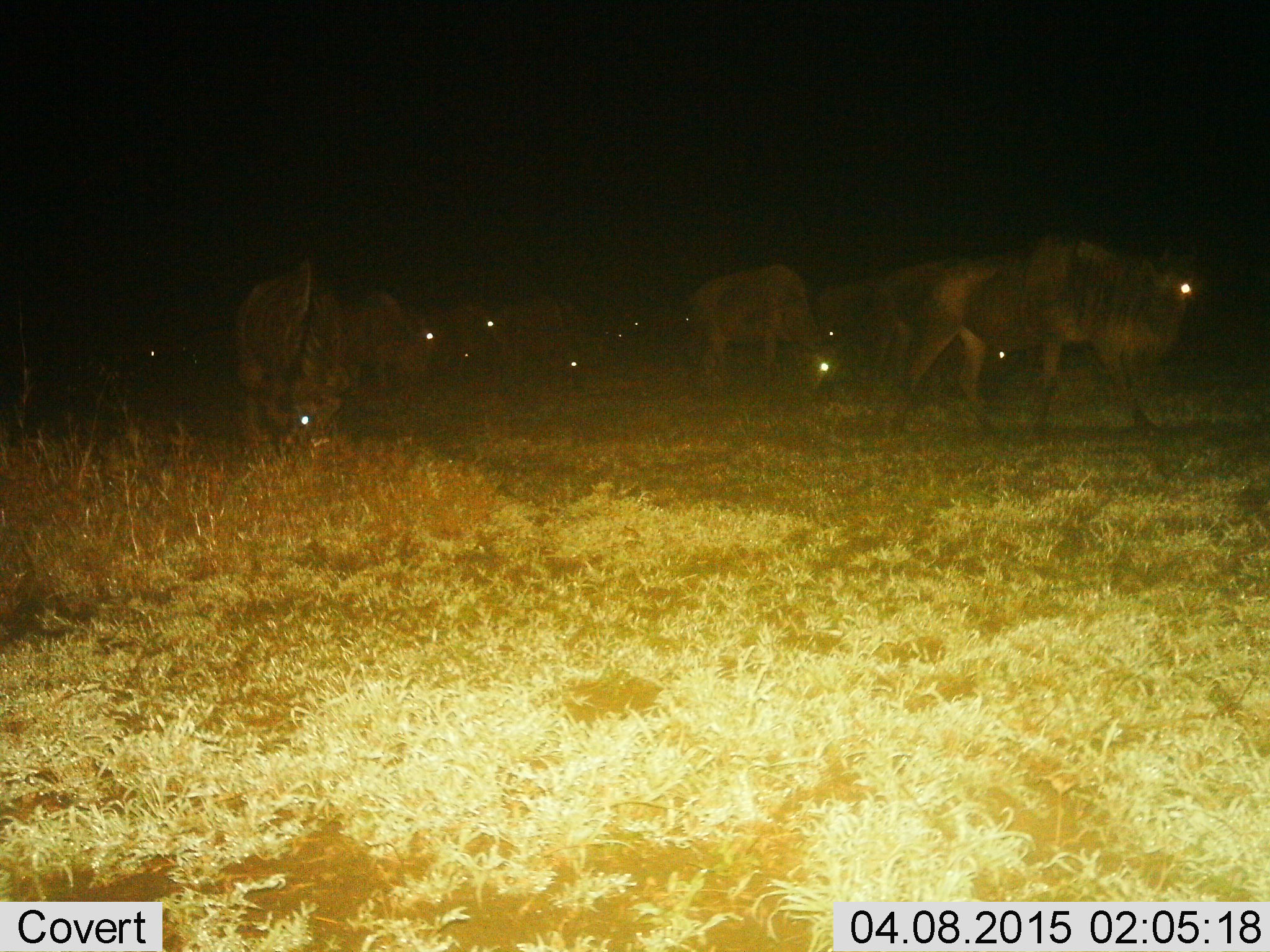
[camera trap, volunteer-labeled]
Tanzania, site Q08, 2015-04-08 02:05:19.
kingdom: Animalia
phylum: Chordata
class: Mammalia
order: Artiodactyla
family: Bovidae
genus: Connochaetes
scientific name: Connochaetes taurinus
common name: blue wildebeest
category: wildebeest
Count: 11-50.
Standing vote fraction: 80%.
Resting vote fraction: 10%.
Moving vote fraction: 90%.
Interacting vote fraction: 0%.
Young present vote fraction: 0%.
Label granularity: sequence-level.